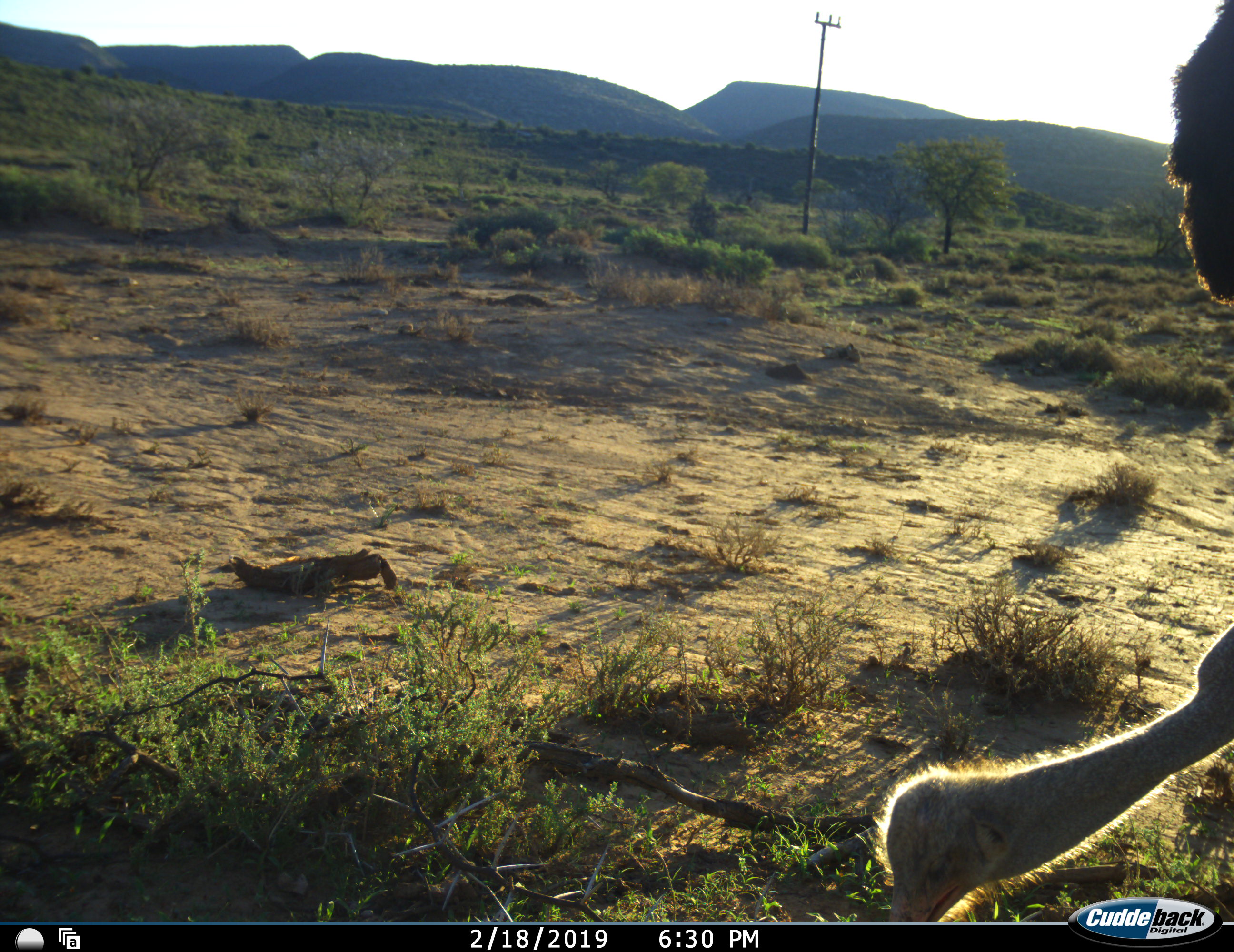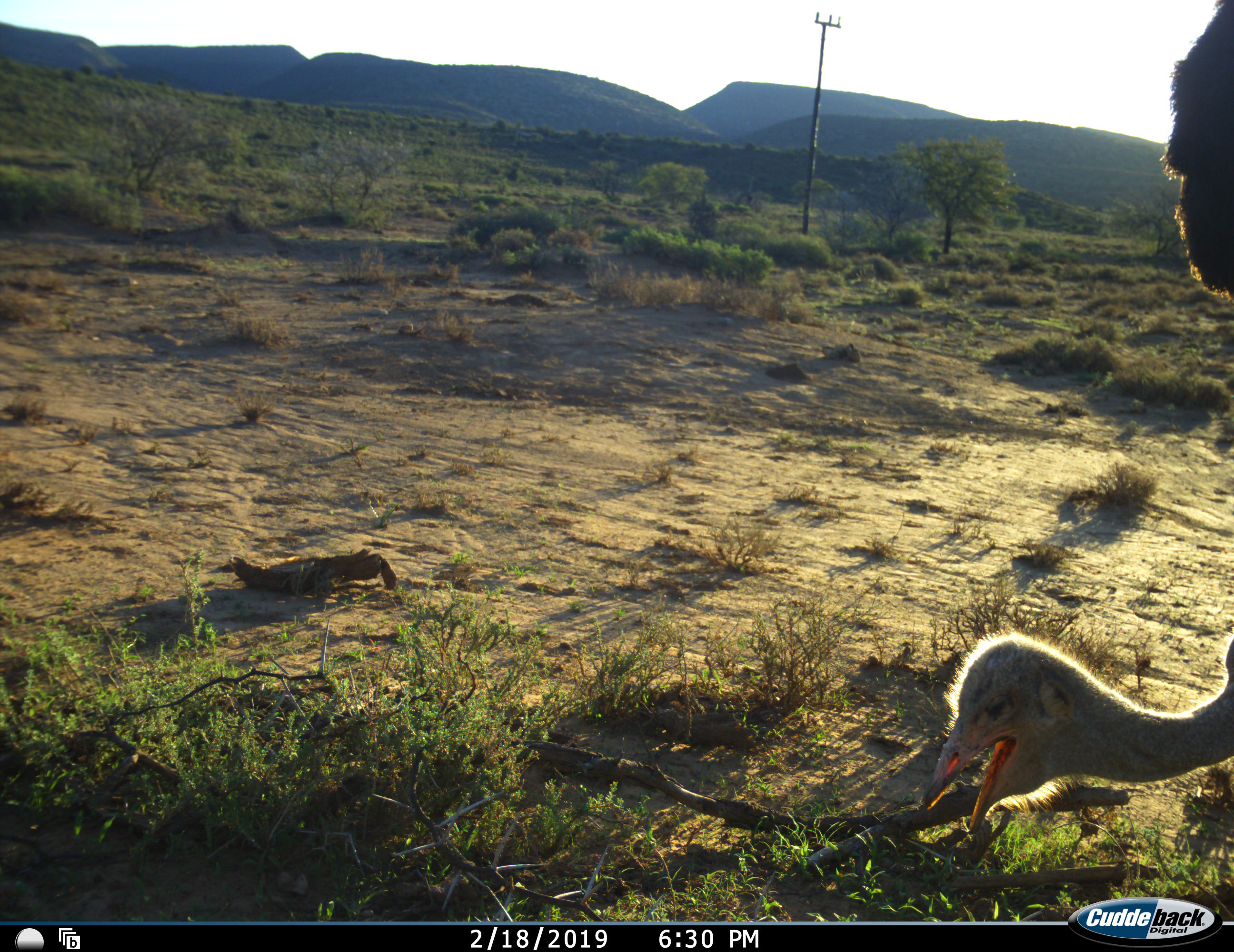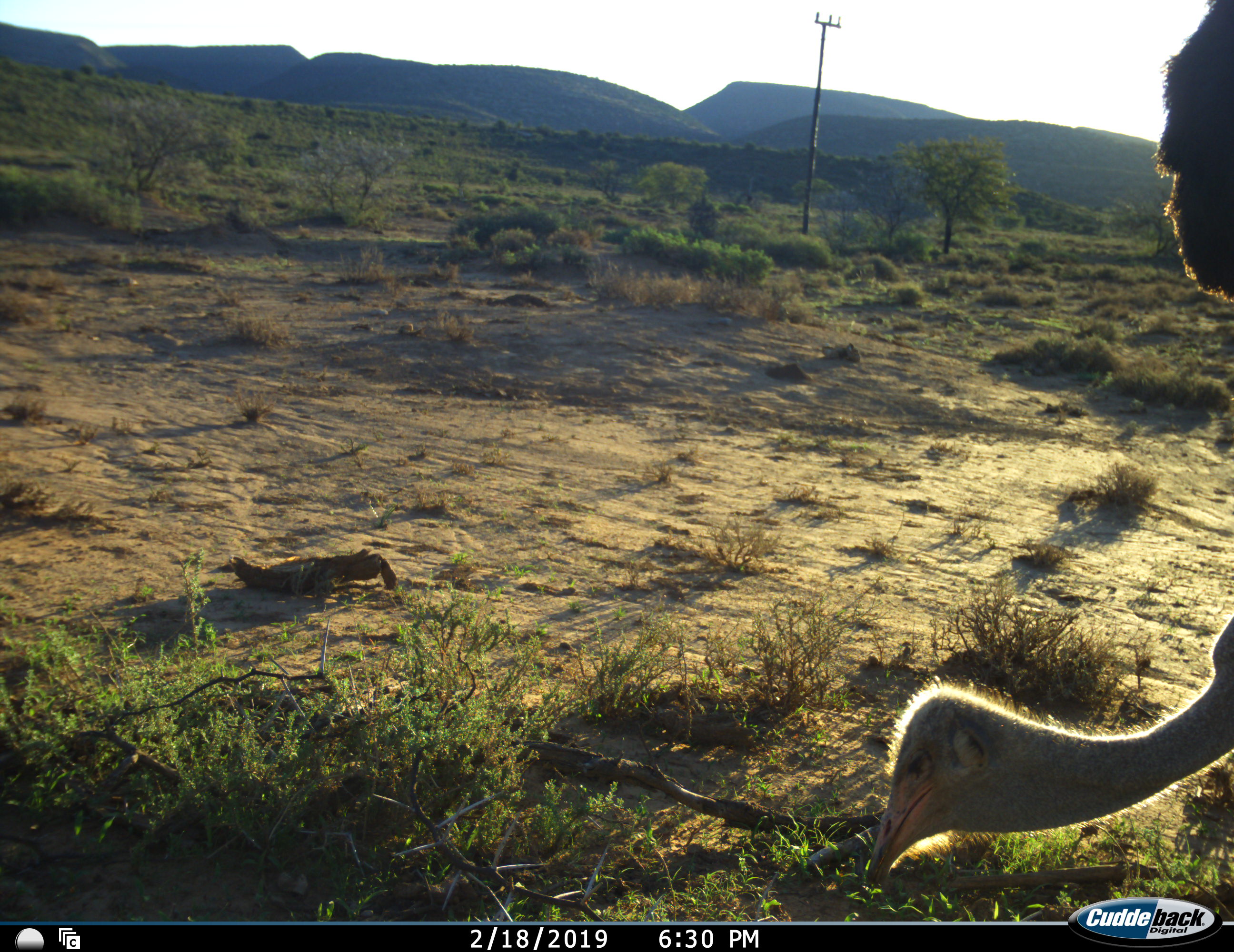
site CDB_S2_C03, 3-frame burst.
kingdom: Animalia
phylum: Chordata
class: Aves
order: Struthioniformes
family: Struthionidae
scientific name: Struthionidae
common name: ostrich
Ostrich (Struthionidae), count 1. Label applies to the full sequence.